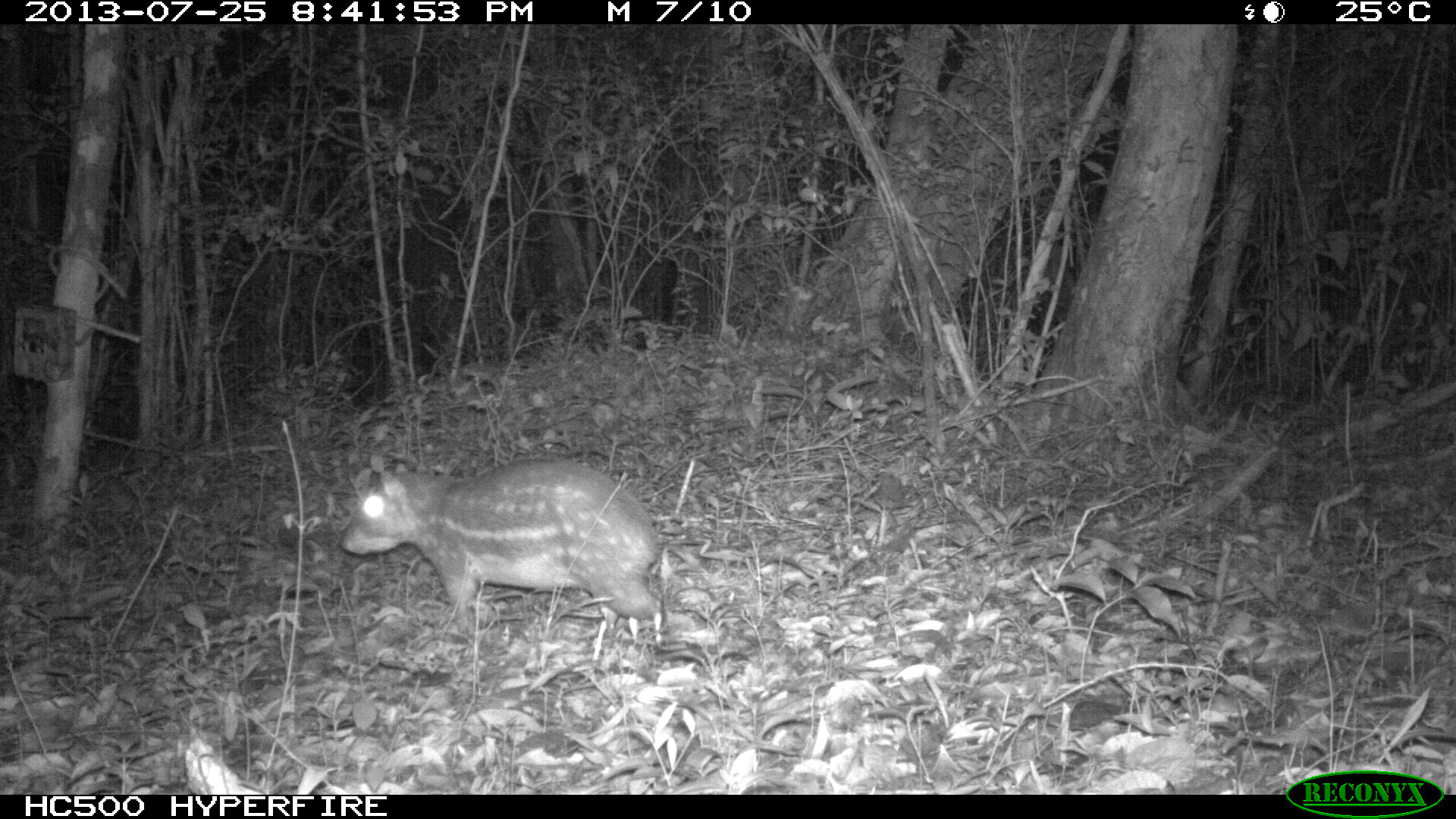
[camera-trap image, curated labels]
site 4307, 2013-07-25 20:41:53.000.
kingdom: Animalia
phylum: Chordata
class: Mammalia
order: Rodentia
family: Cuniculidae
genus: Cuniculus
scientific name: Cuniculus paca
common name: lowland paca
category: agouti paca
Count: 1.